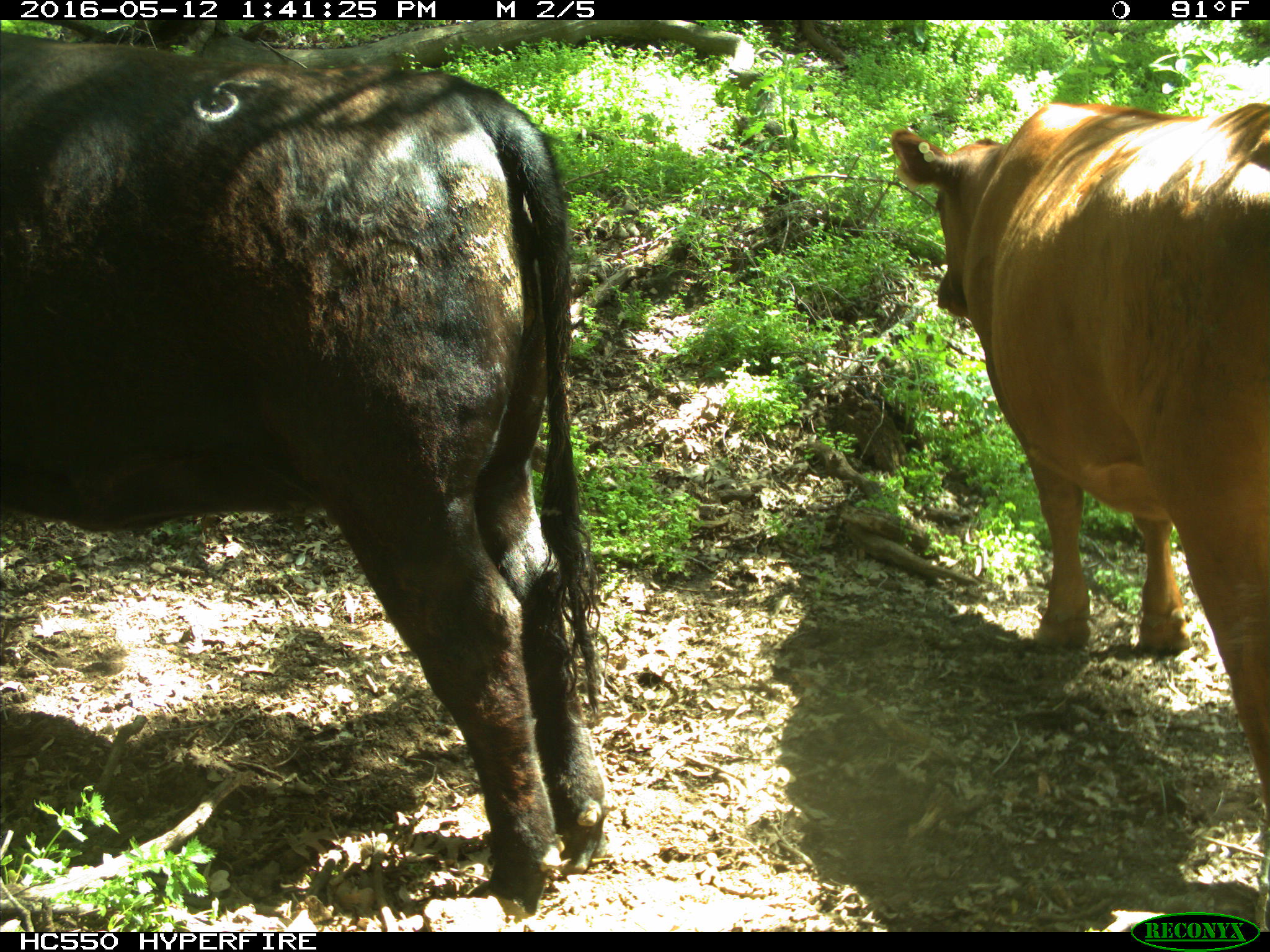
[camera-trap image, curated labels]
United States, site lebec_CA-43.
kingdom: Animalia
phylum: Chordata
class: Mammalia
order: Artiodactyla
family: Bovidae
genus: Bos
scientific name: Bos taurus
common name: domestic cow